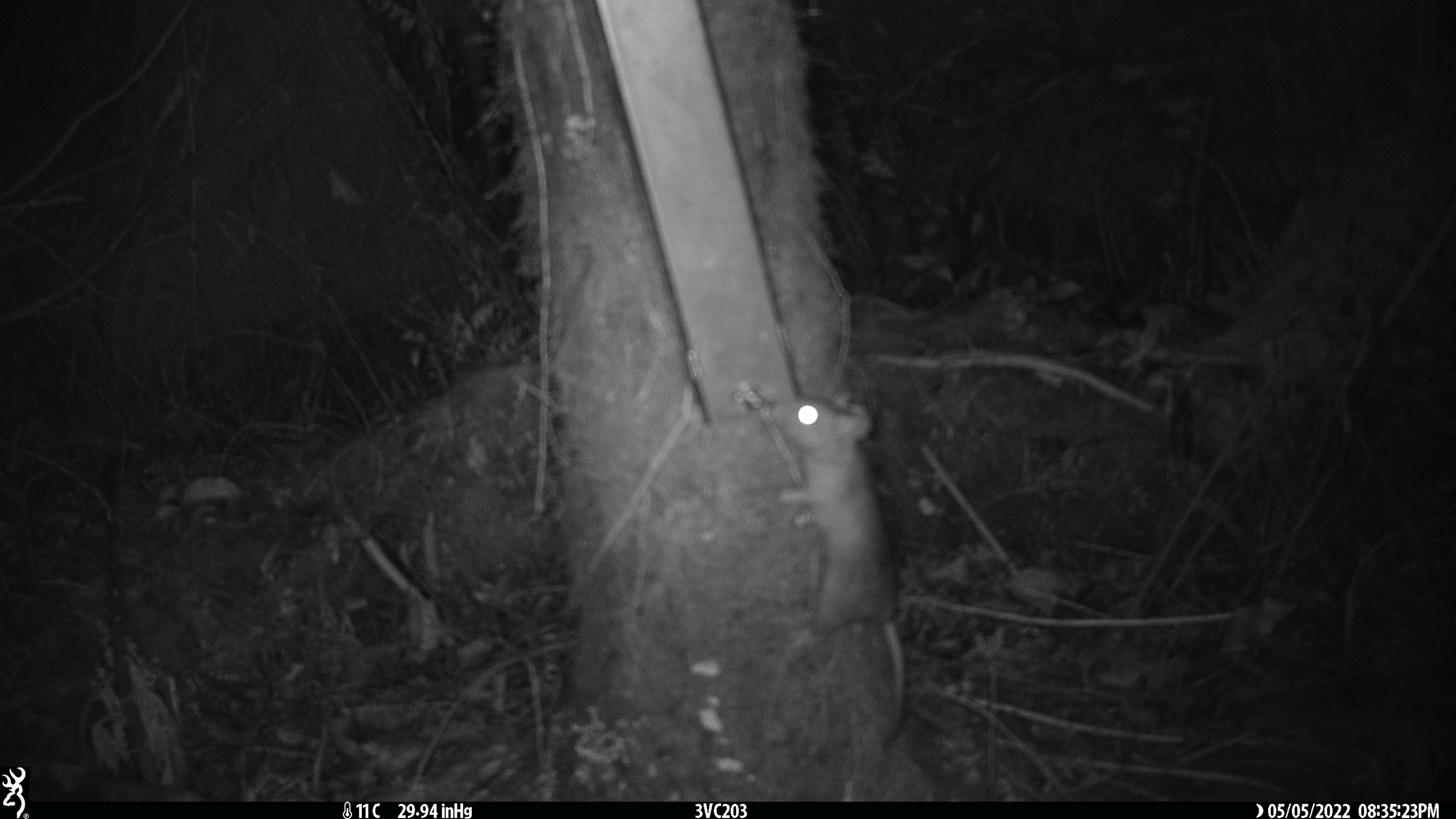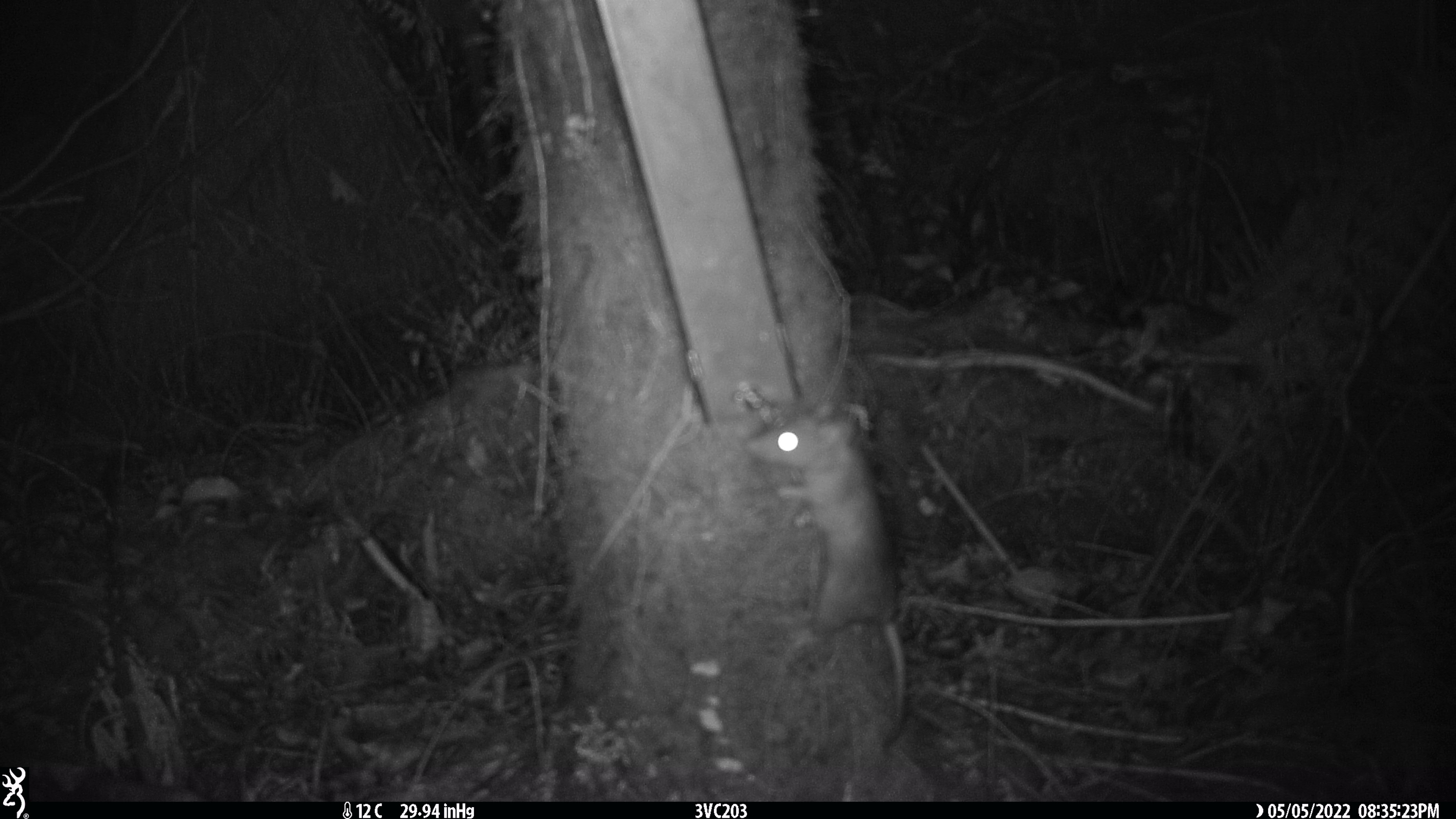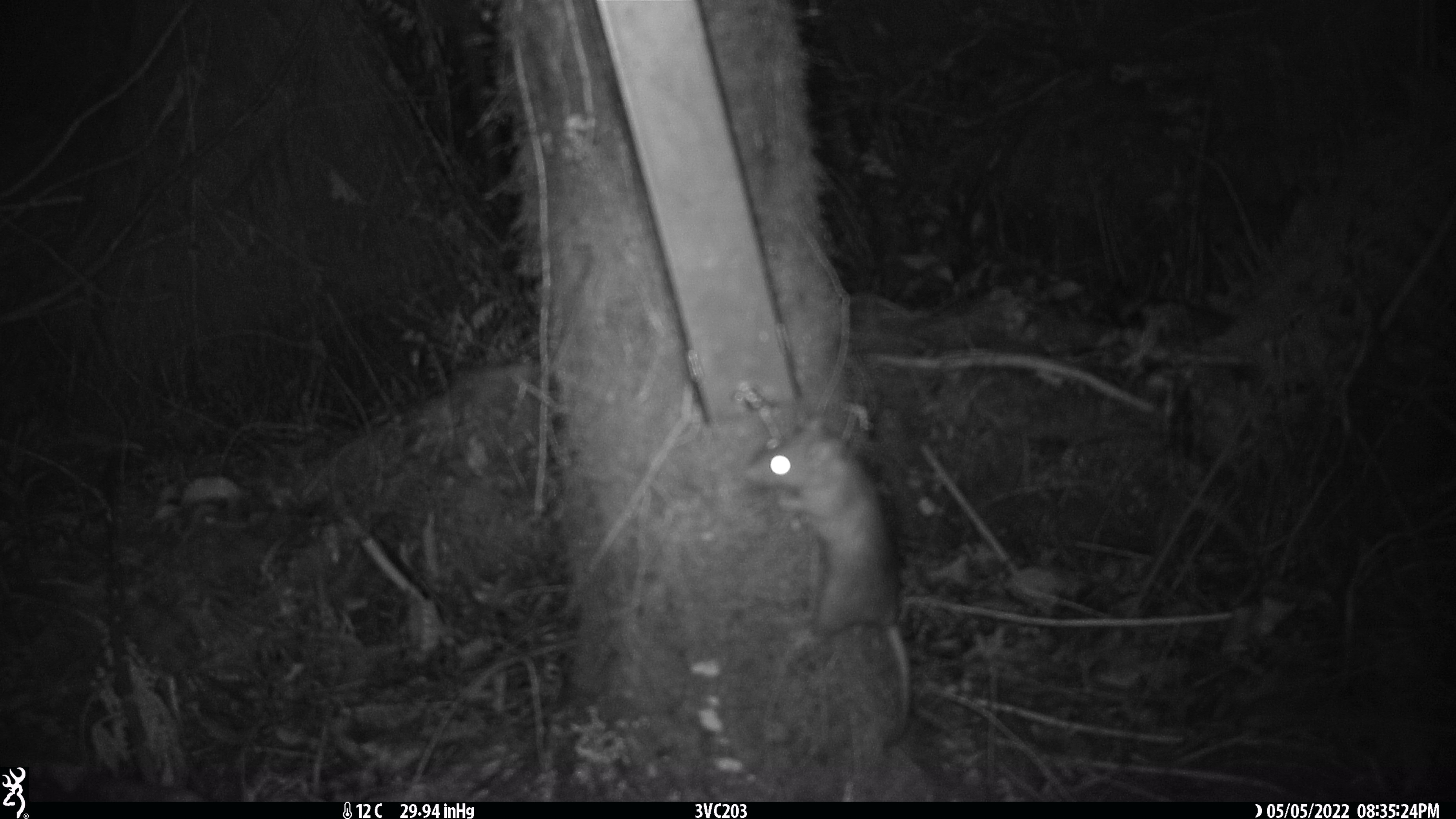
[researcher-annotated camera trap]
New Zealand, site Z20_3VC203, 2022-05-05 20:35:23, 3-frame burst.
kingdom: Animalia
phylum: Chordata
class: Mammalia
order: Rodentia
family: Muridae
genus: Rattus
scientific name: Rattus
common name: rat